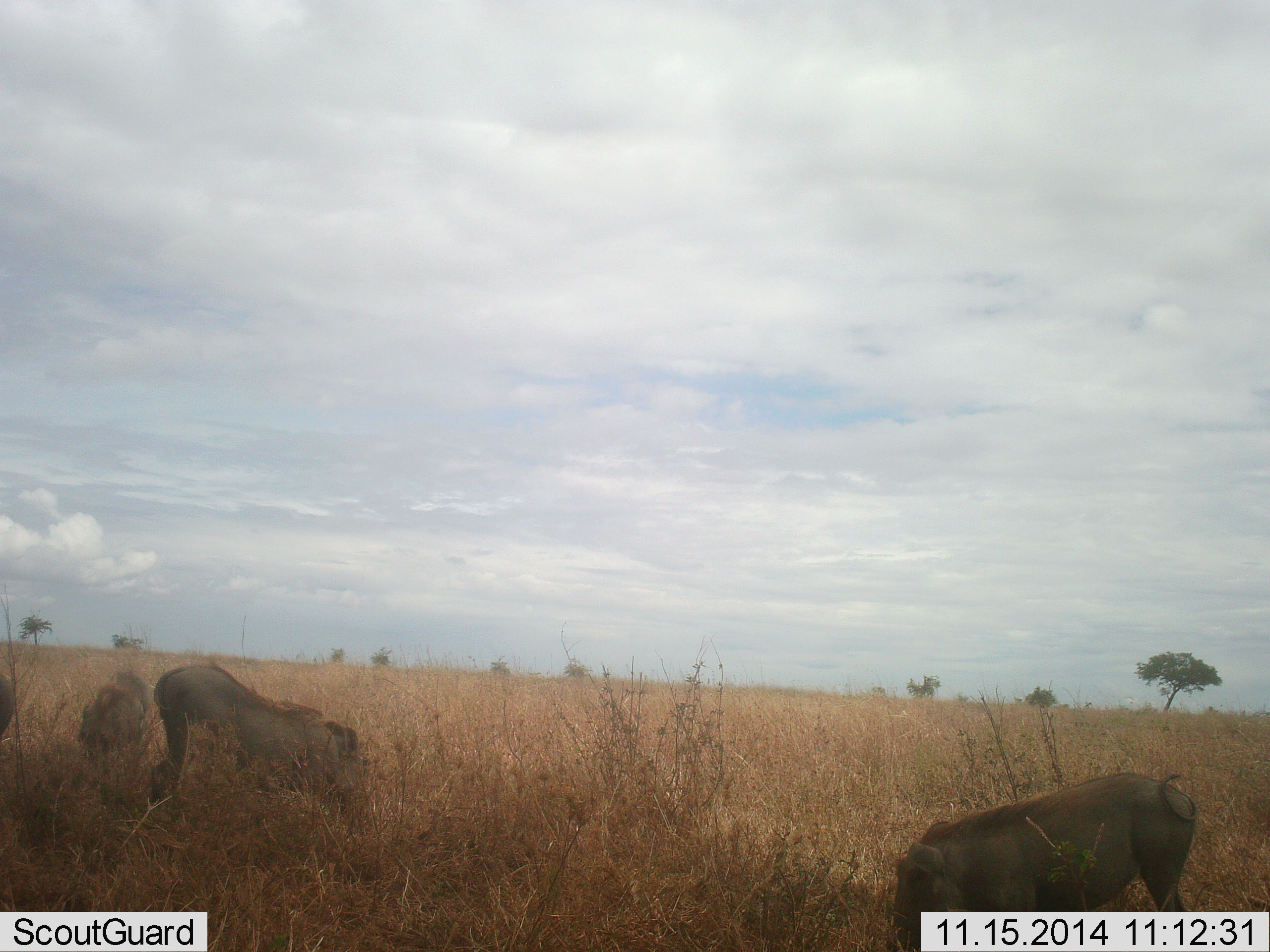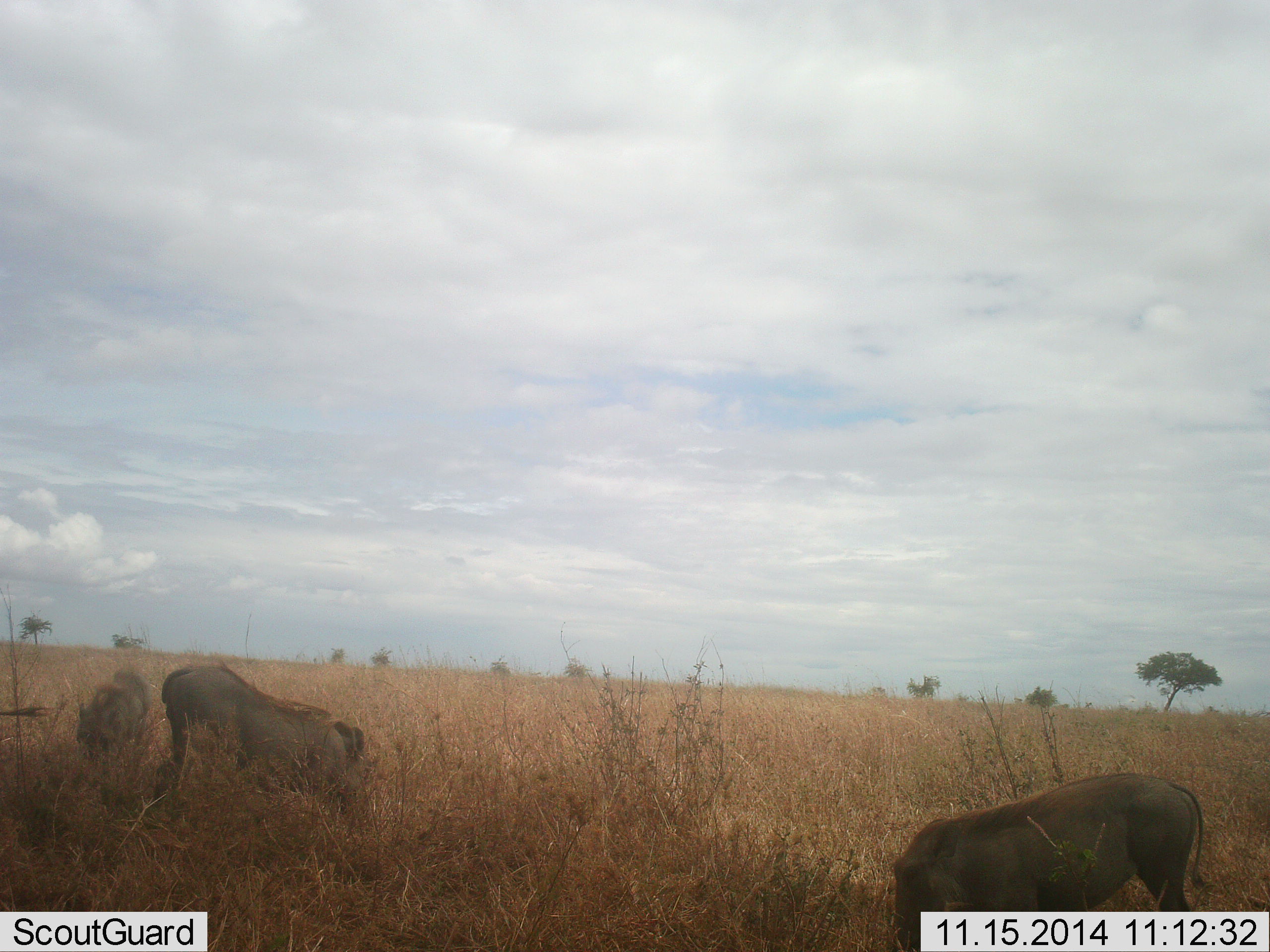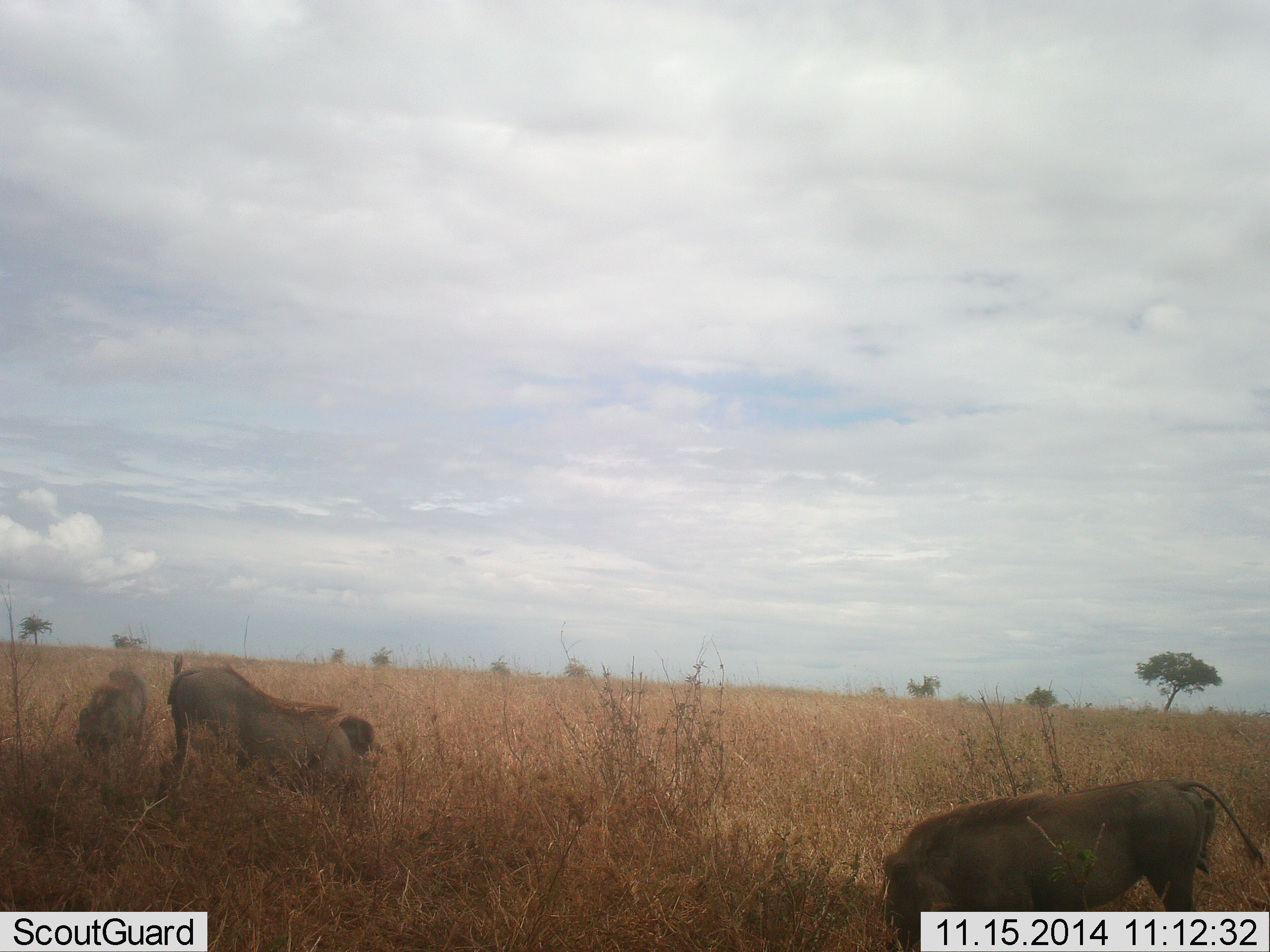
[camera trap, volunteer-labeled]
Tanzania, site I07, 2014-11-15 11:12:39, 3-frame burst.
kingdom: Animalia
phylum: Chordata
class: Mammalia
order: Artiodactyla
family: Suidae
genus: Phacochoerus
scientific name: Phacochoerus africanus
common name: warthog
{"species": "warthog (Phacochoerus africanus)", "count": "4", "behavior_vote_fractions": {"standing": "20%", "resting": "0%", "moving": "0%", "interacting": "0%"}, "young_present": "0%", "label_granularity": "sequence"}